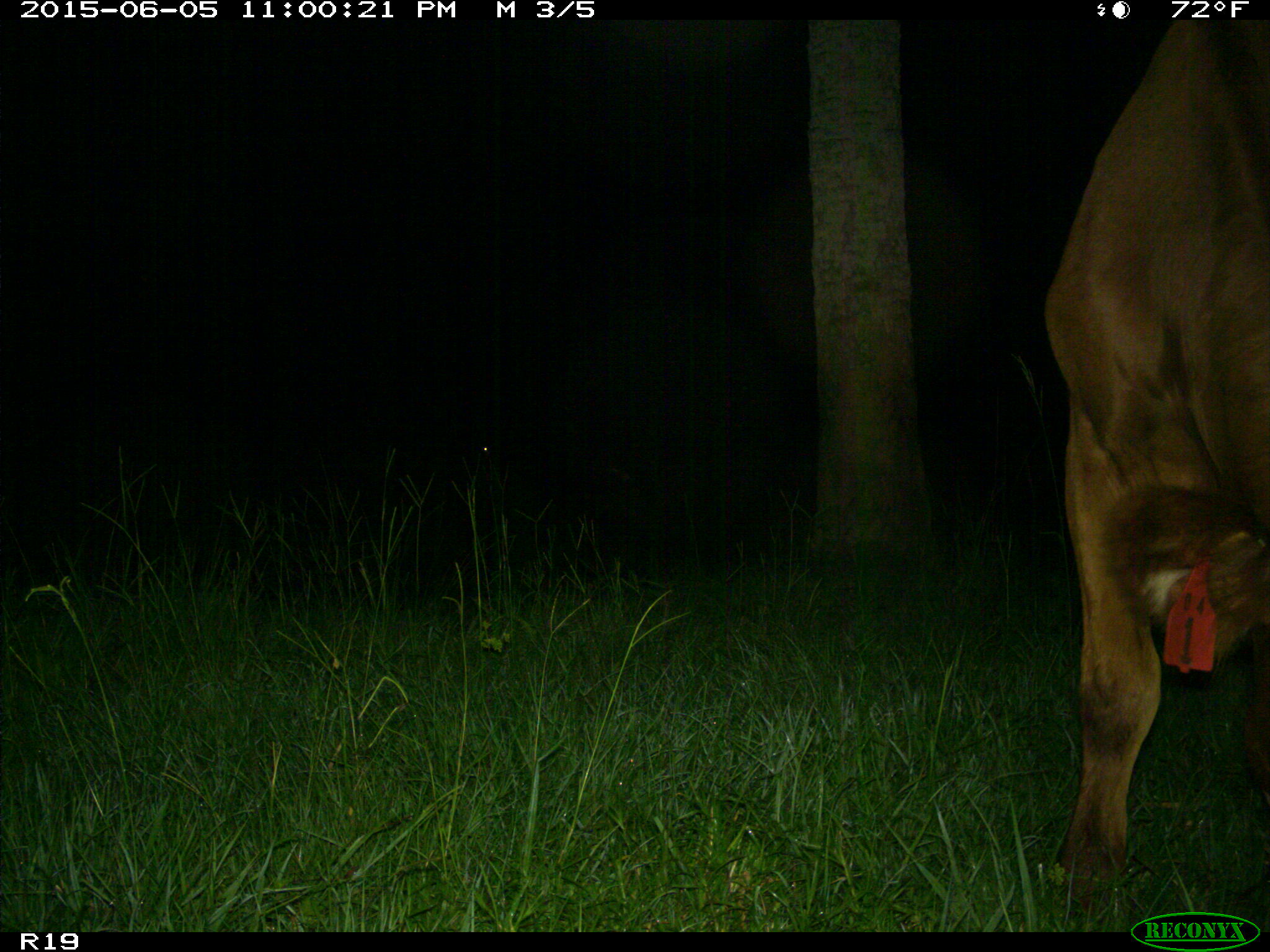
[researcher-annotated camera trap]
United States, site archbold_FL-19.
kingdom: Animalia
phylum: Chordata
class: Mammalia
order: Artiodactyla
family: Bovidae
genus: Bos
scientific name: Bos taurus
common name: domestic cow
Bos taurus (domestic cow).